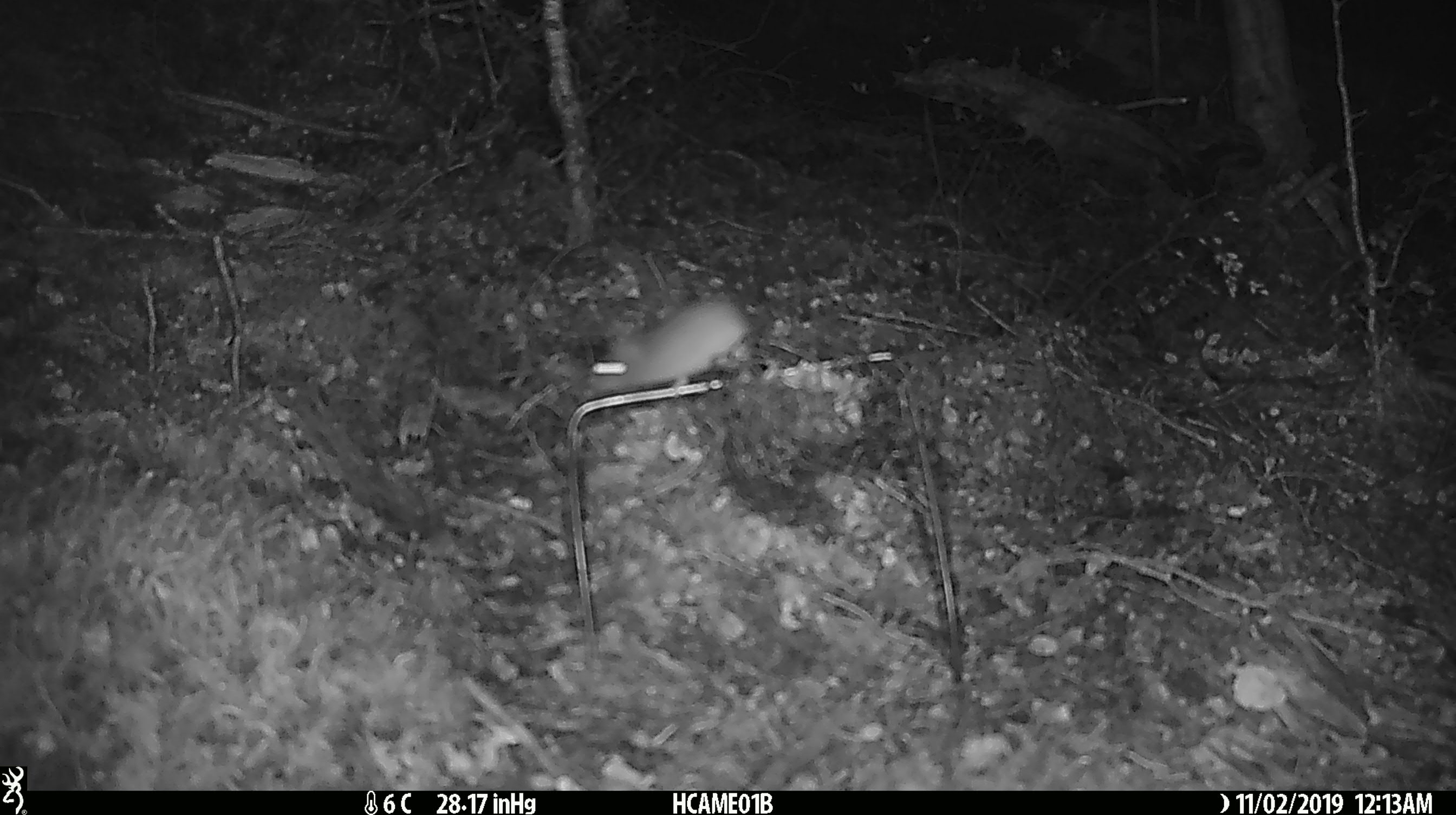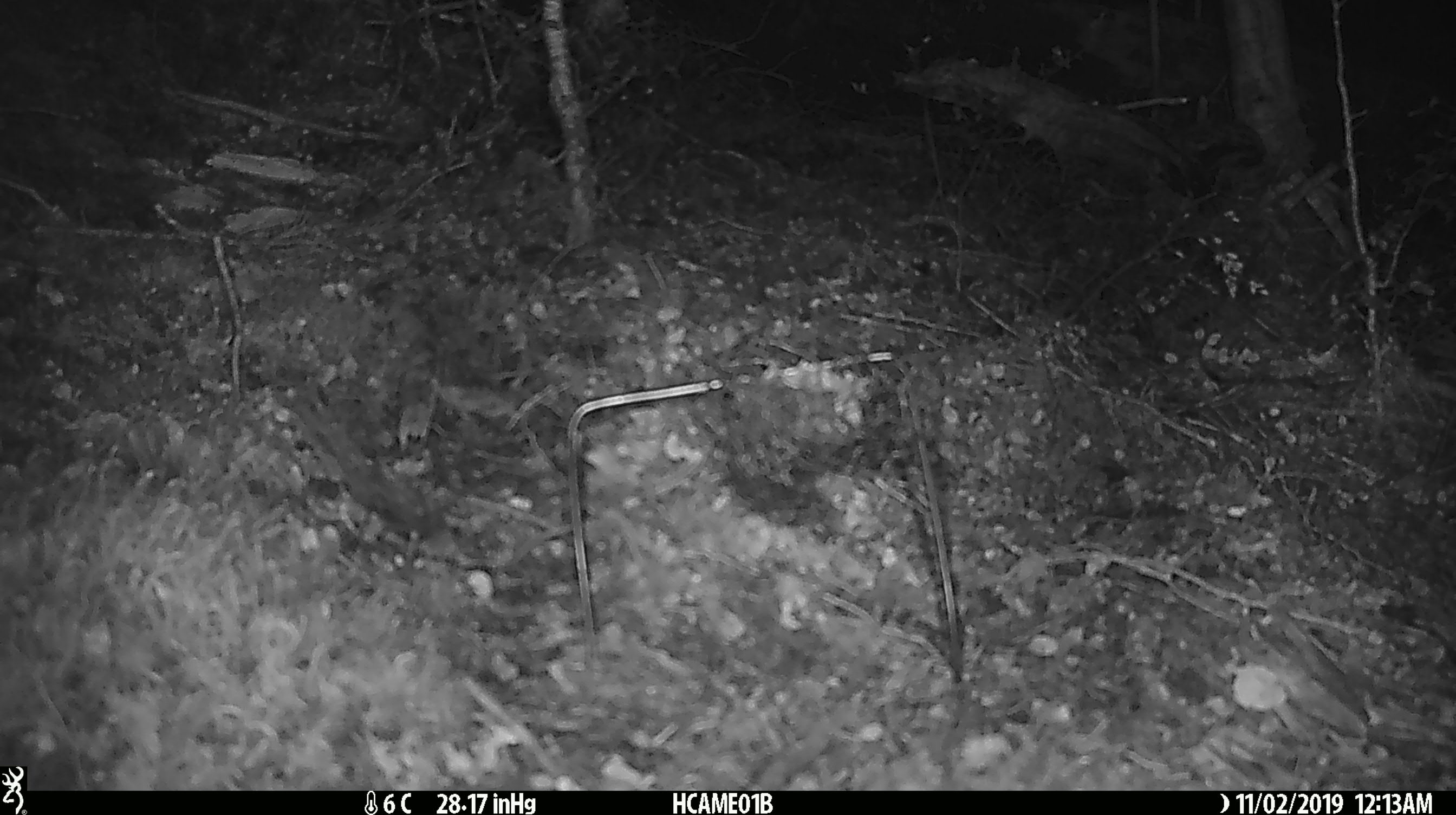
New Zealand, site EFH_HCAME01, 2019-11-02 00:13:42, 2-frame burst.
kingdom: Animalia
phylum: Chordata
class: Mammalia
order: Rodentia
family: Muridae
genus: Mus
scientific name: Mus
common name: mouse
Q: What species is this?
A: Mouse (Mus).